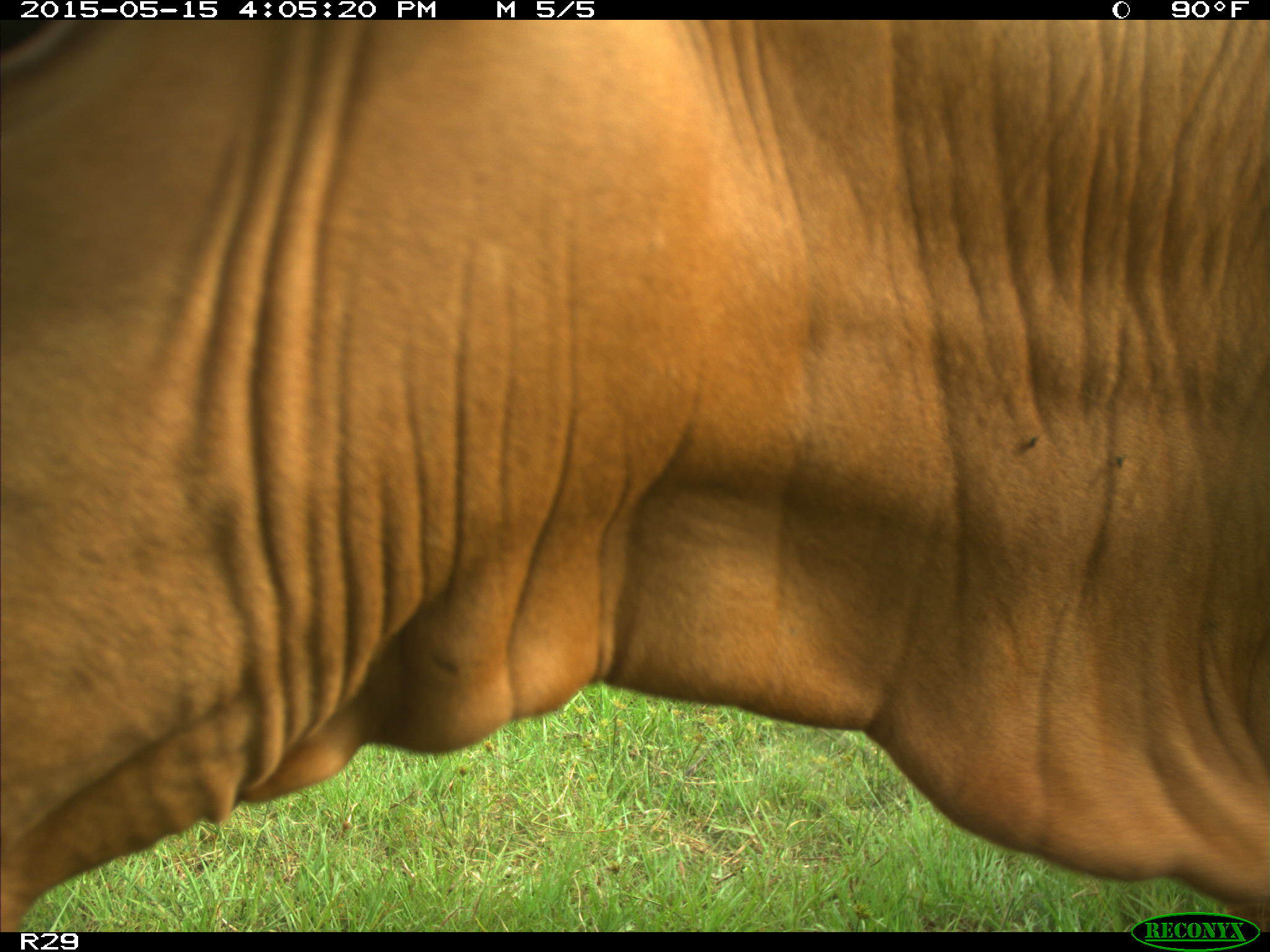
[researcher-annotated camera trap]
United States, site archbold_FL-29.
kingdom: Animalia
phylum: Chordata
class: Mammalia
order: Artiodactyla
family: Bovidae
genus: Bos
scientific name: Bos taurus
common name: domestic cow